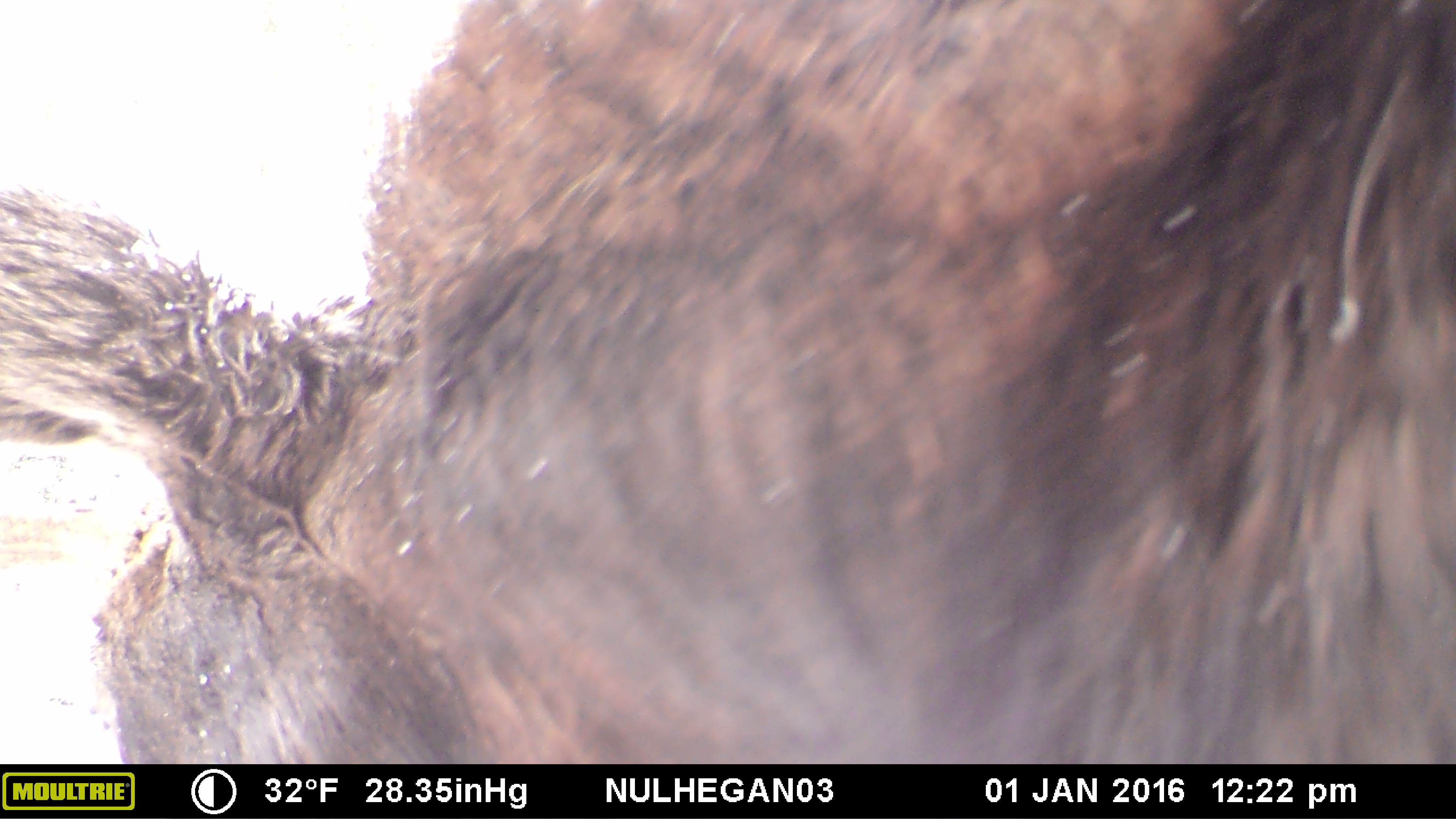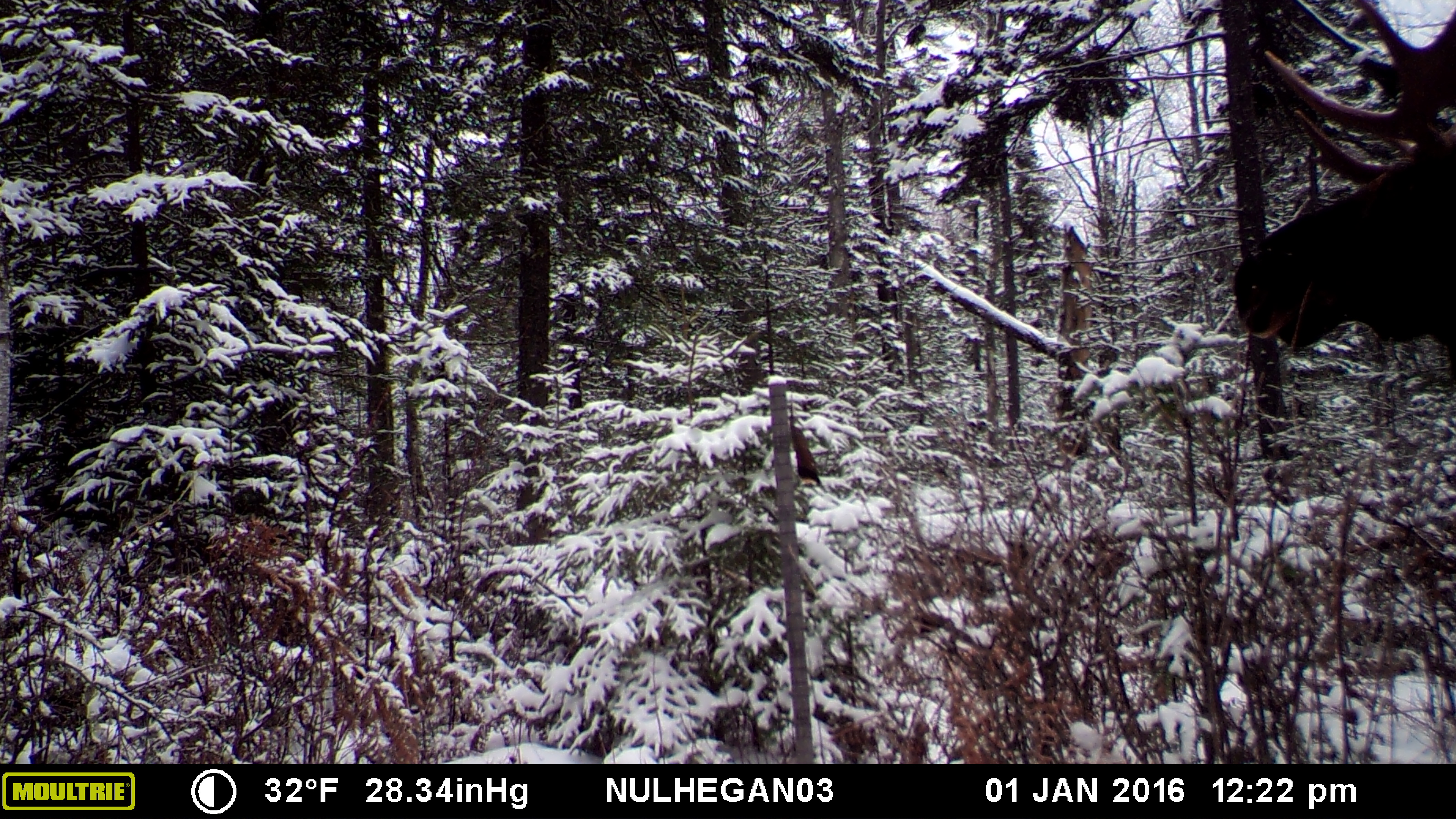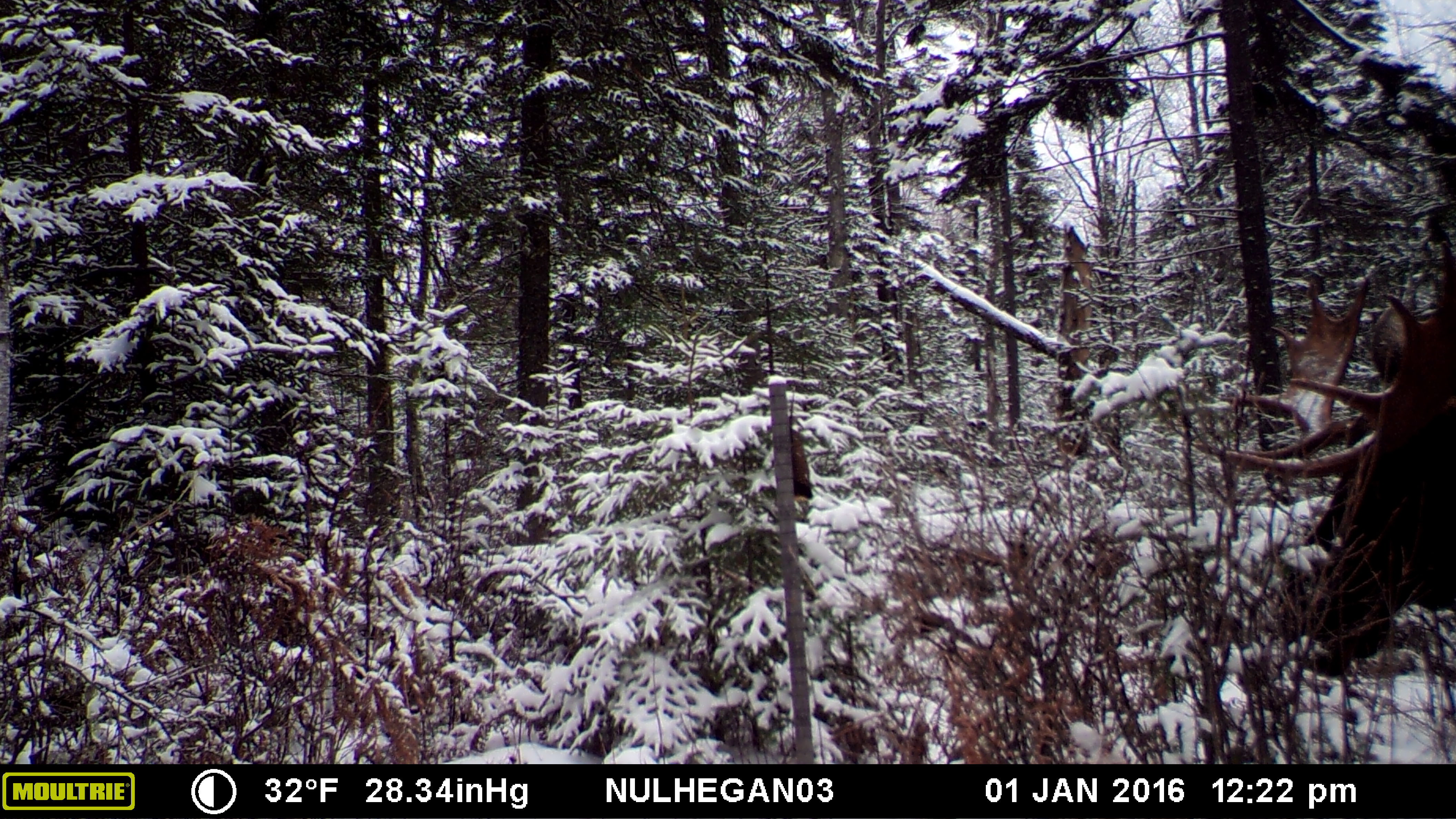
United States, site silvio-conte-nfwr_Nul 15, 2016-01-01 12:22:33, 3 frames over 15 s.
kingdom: Animalia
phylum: Chordata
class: Mammalia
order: Artiodactyla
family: Cervidae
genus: Alces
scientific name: Alces alces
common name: moose